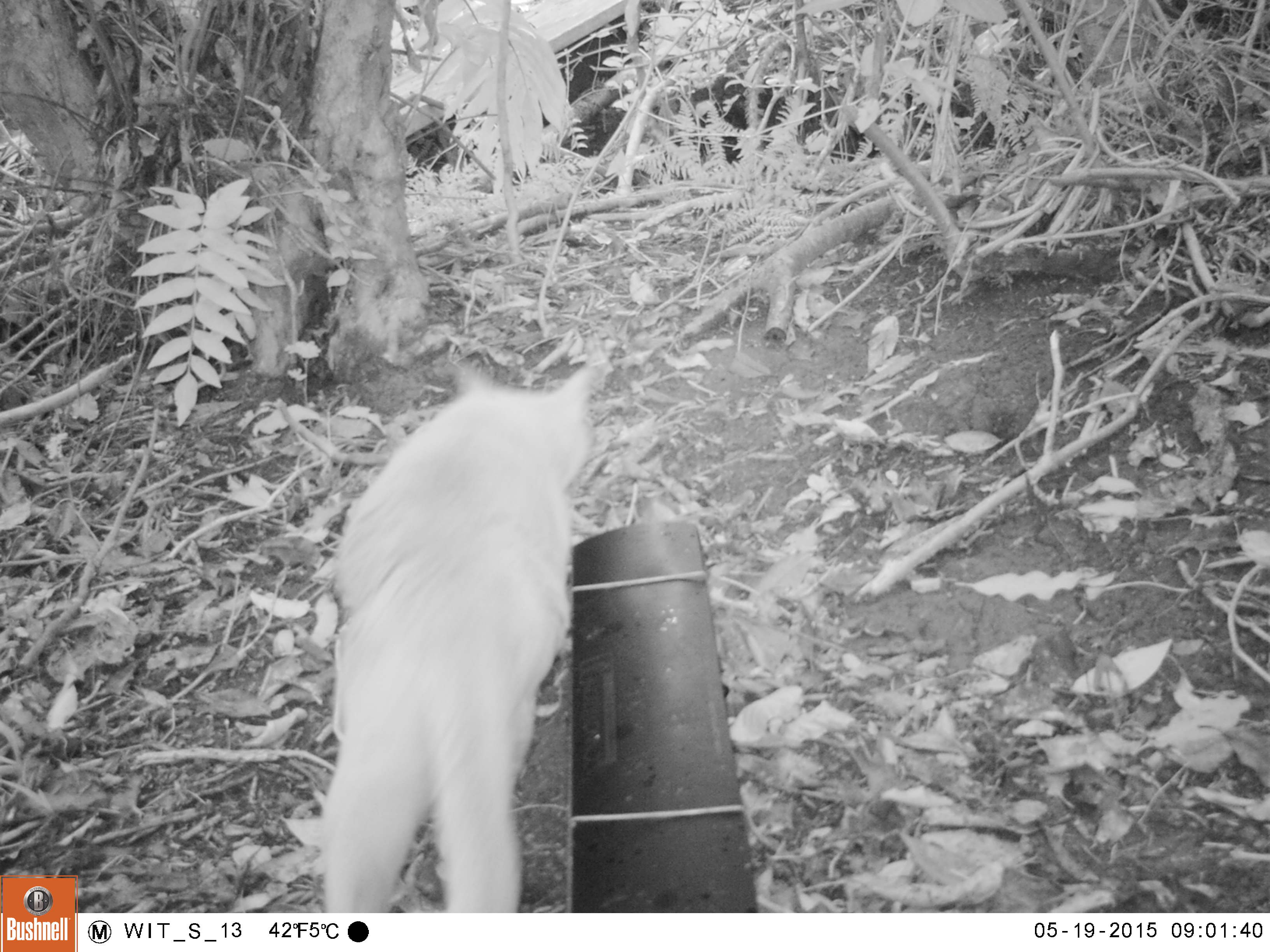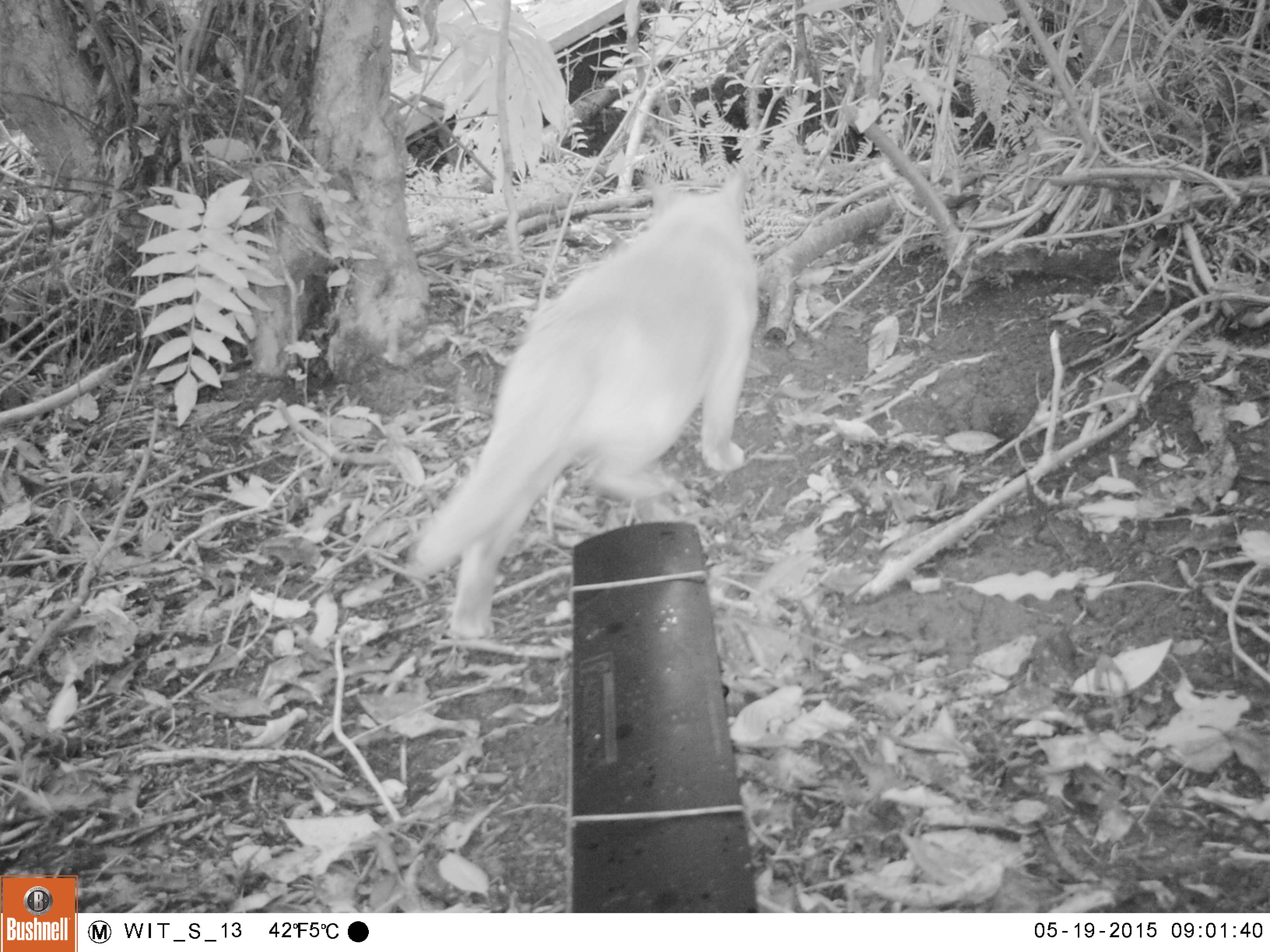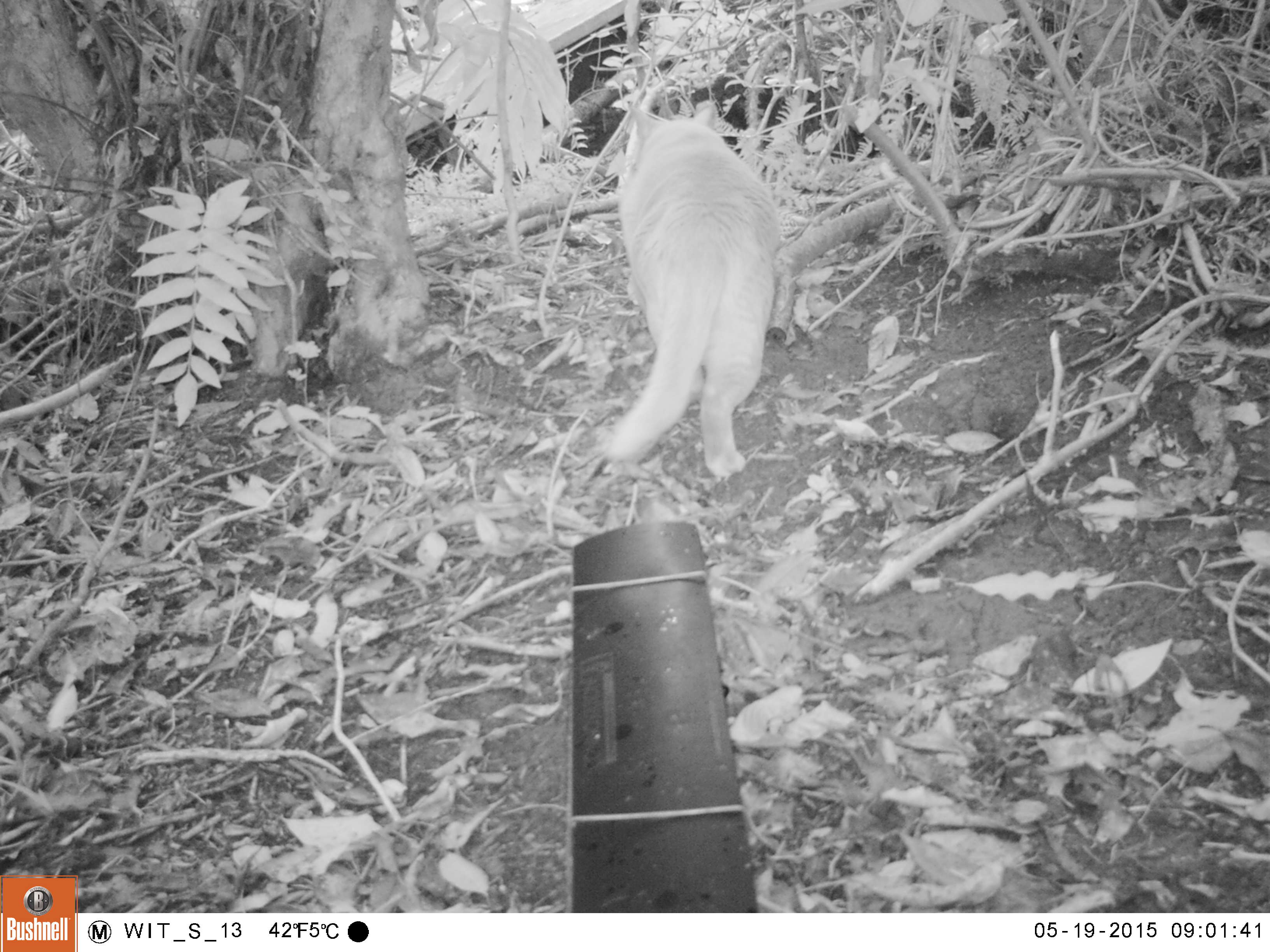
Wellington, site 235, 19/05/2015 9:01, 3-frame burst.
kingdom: Animalia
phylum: Chordata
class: Mammalia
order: Carnivora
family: Felidae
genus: Felis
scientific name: Felis catus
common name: cat